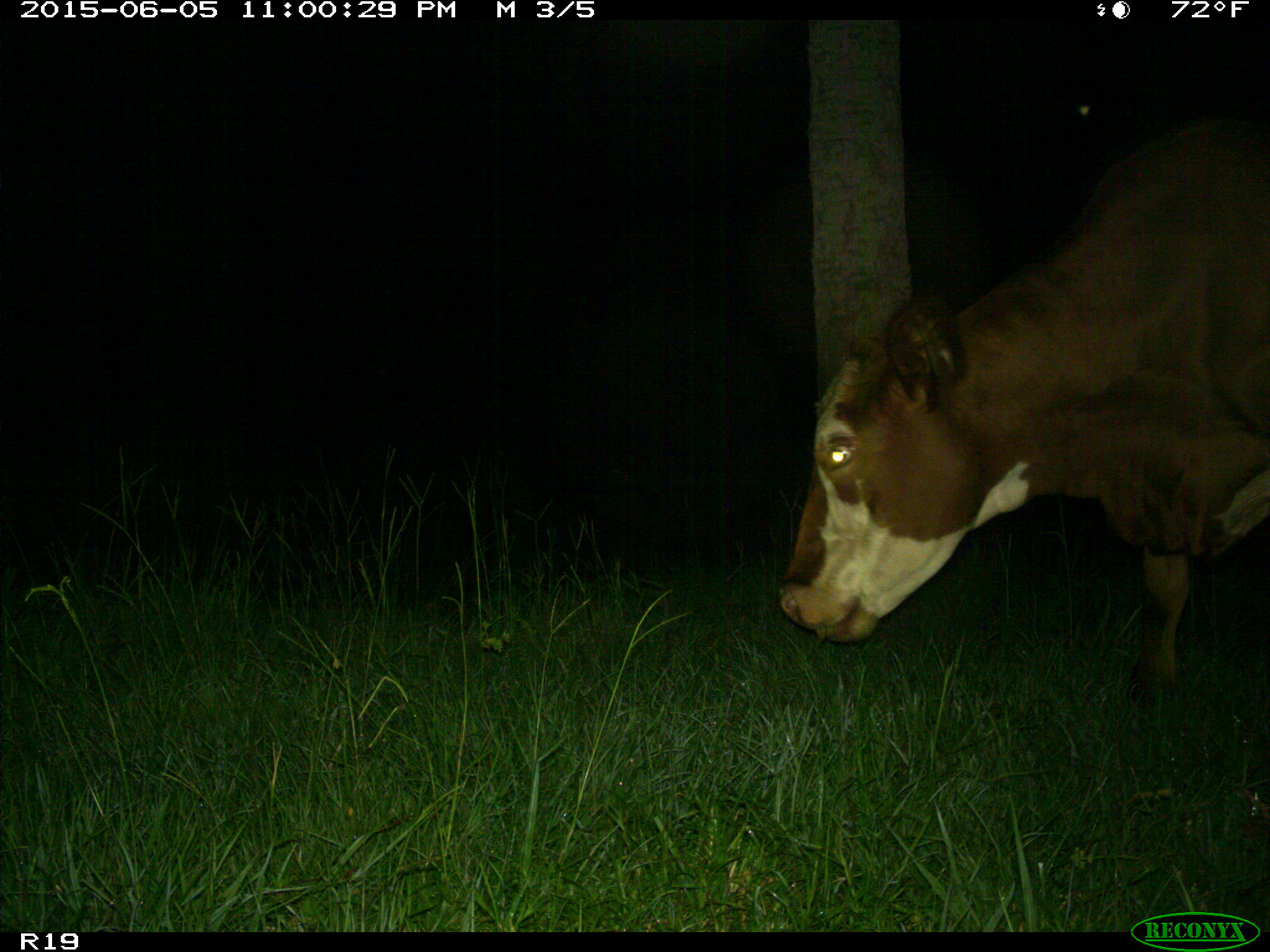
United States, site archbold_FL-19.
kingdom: Animalia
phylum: Chordata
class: Mammalia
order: Artiodactyla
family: Bovidae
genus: Bos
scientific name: Bos taurus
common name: domestic cow